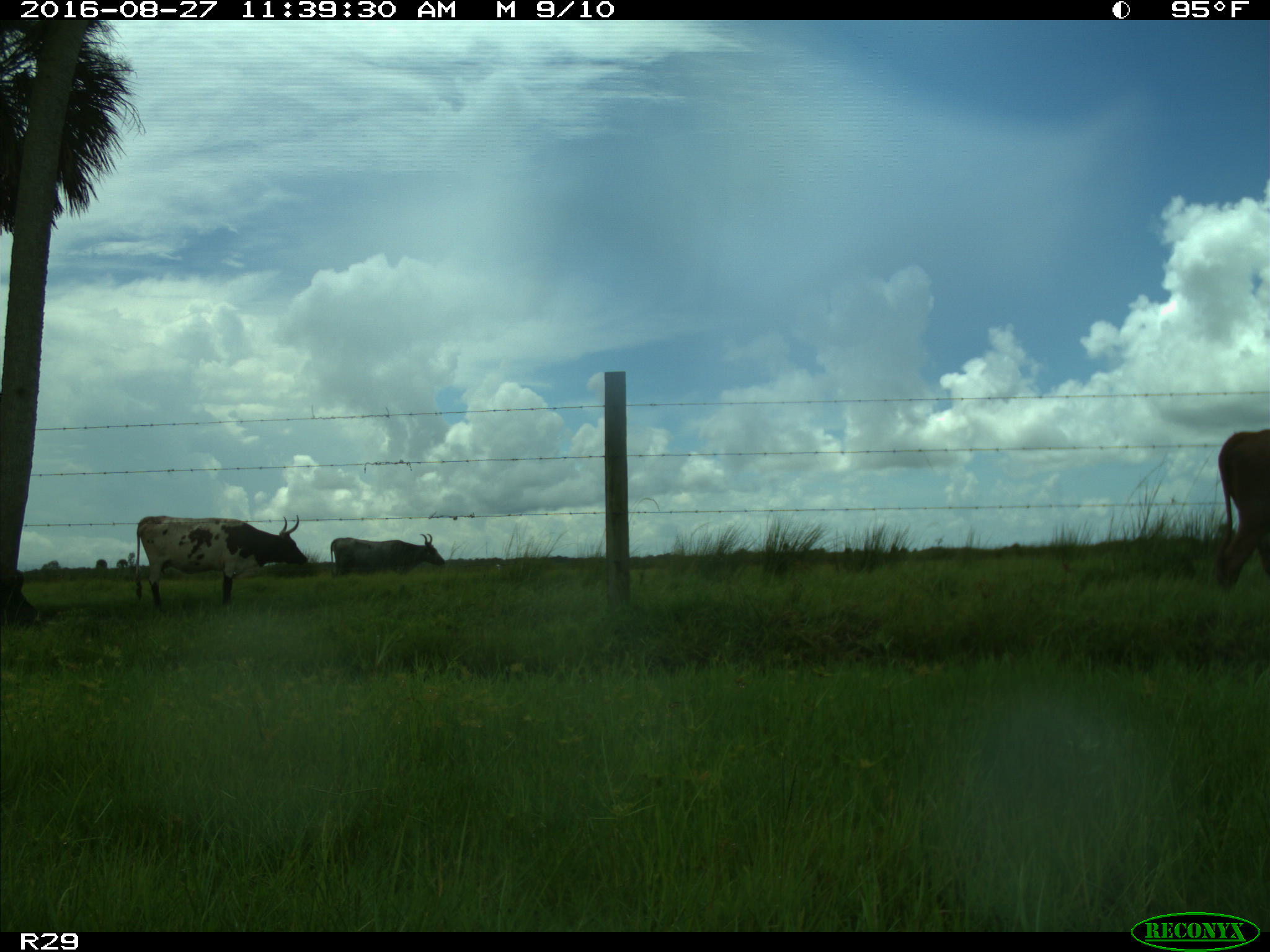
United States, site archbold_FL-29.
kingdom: Animalia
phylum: Chordata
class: Mammalia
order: Artiodactyla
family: Bovidae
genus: Bos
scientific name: Bos taurus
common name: domestic cow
Bos taurus (domestic cow).